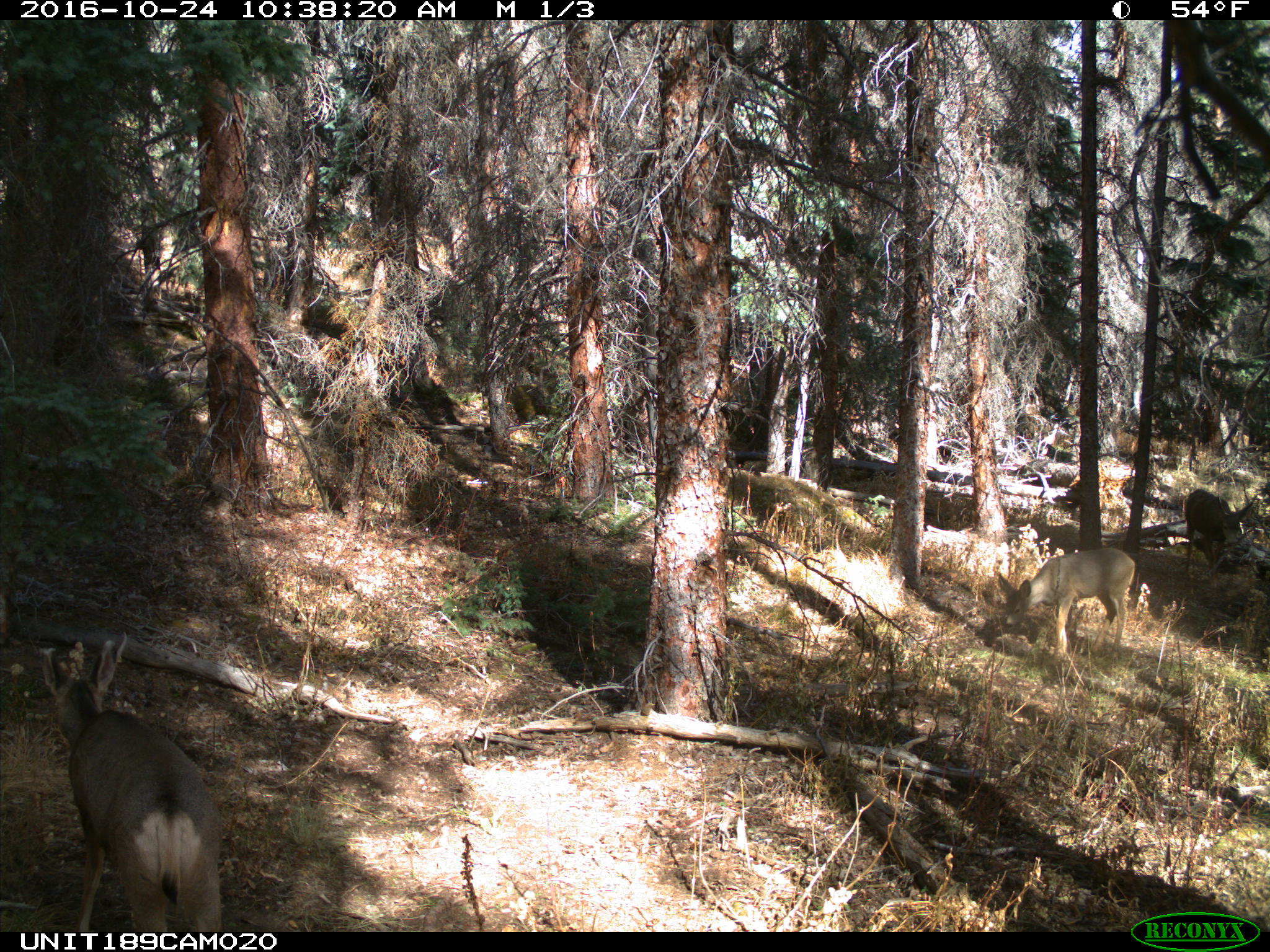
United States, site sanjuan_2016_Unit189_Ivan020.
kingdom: Animalia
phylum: Chordata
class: Mammalia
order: Artiodactyla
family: Cervidae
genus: Odocoileus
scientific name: Odocoileus hemionus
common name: mule deer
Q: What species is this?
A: Odocoileus hemionus (mule deer).